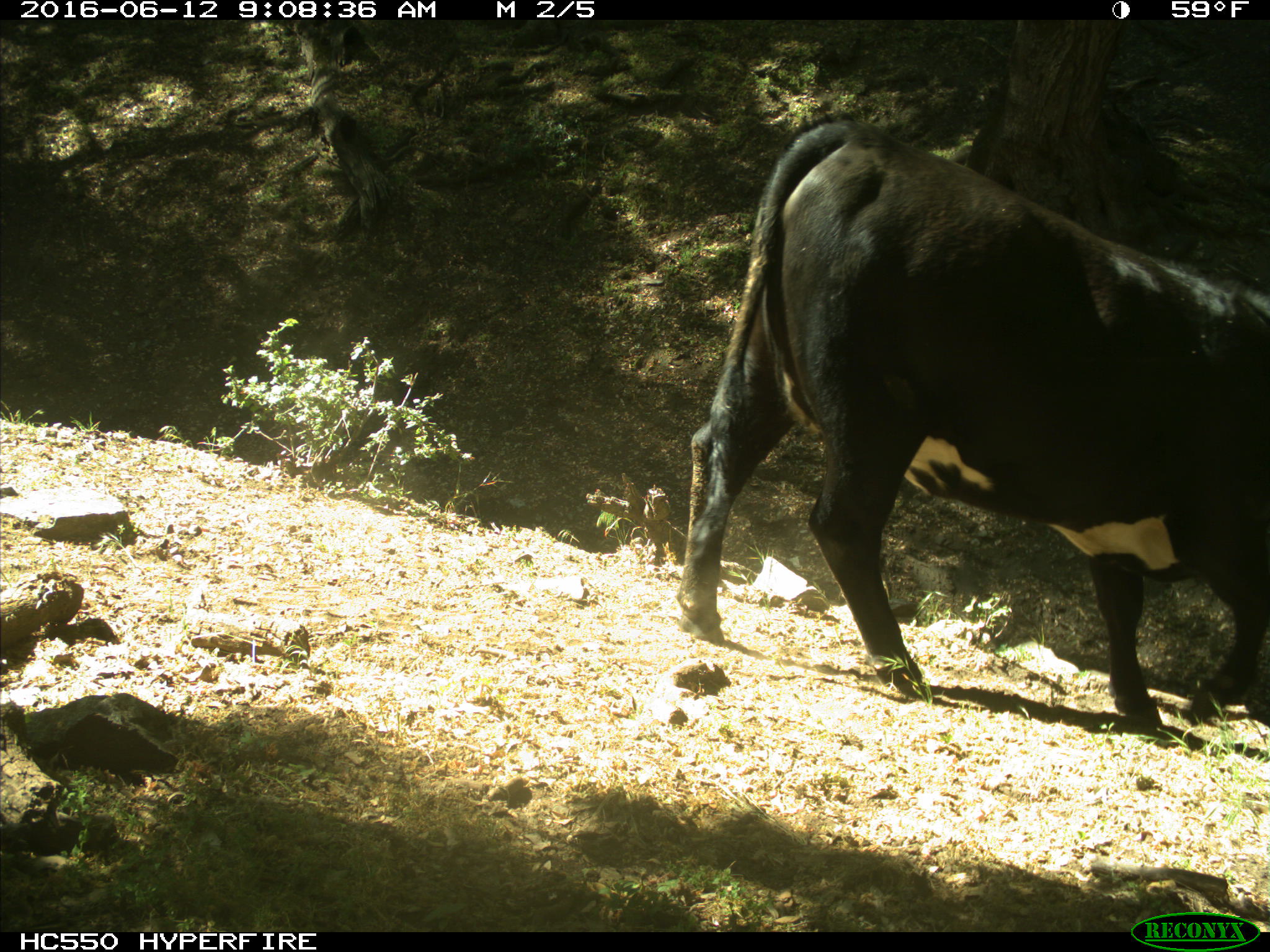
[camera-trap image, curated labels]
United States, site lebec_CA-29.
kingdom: Animalia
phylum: Chordata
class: Mammalia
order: Artiodactyla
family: Bovidae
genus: Bos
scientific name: Bos taurus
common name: domestic cow